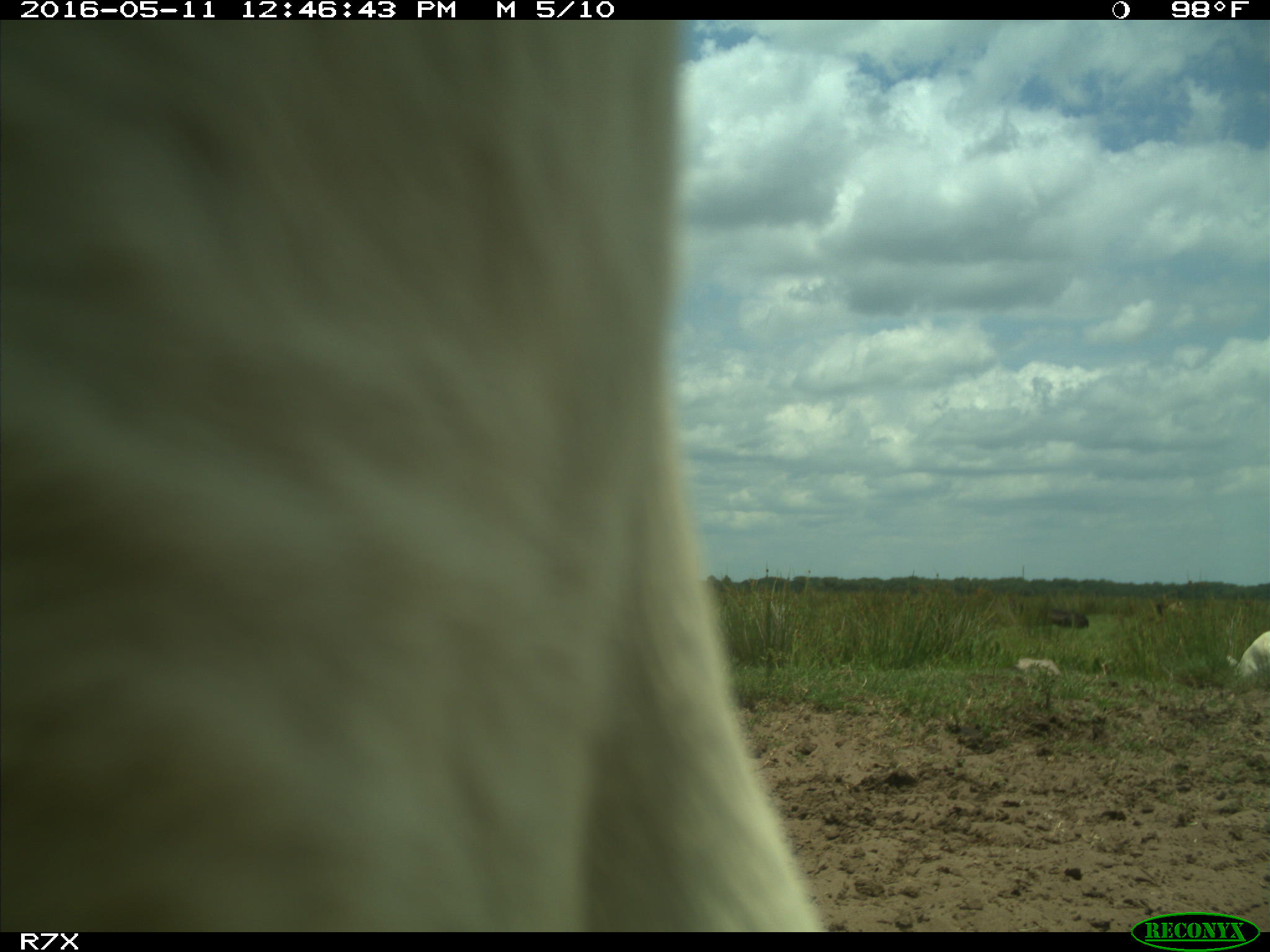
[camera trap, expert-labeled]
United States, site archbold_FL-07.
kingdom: Animalia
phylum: Chordata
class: Mammalia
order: Artiodactyla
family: Bovidae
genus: Bos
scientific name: Bos taurus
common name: domestic cow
Bos taurus (domestic cow).